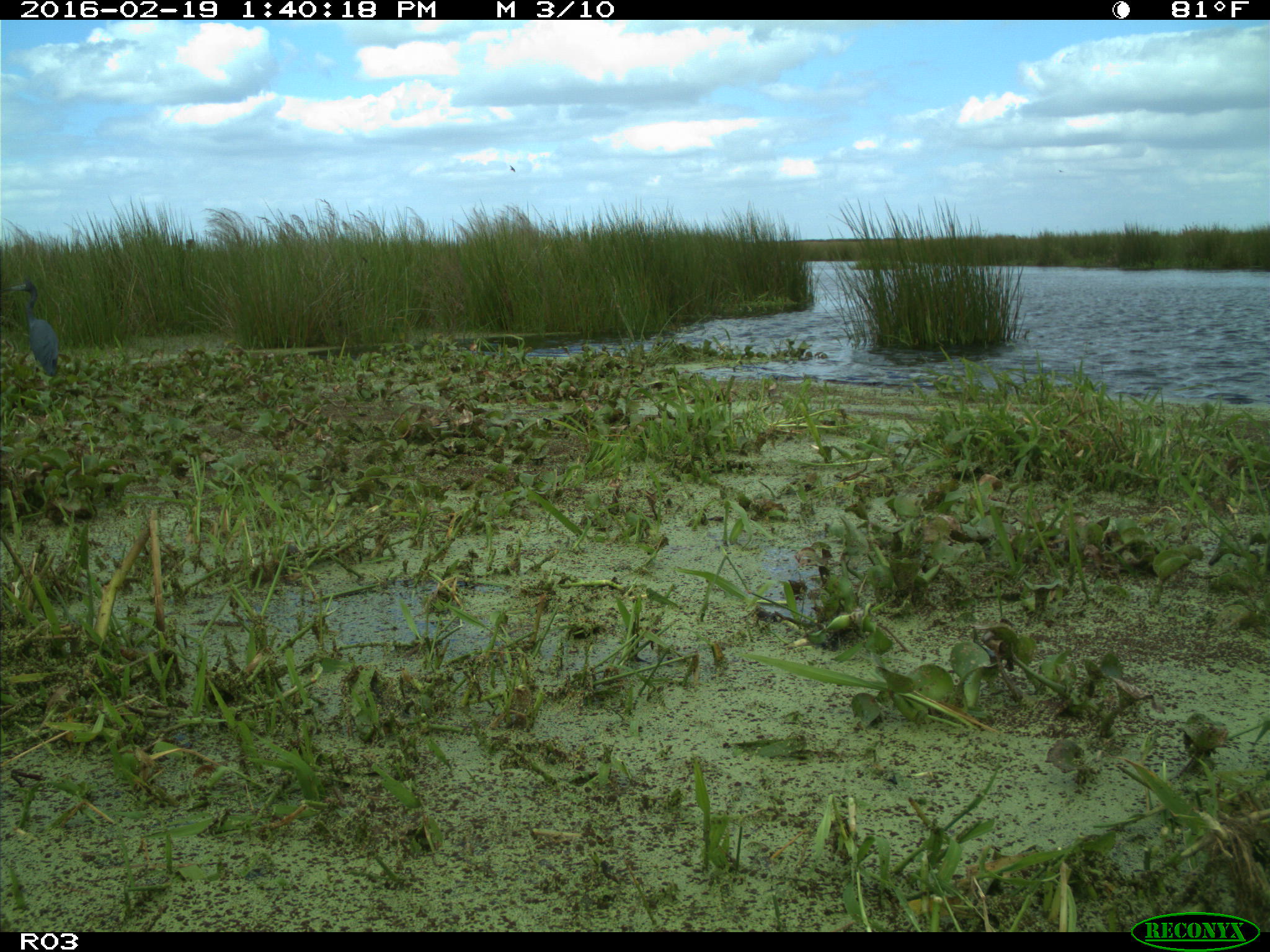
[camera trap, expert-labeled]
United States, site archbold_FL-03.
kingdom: Animalia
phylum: Chordata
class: Aves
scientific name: Aves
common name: birds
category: unidentified bird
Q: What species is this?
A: Unidentified bird (birds) (Aves).